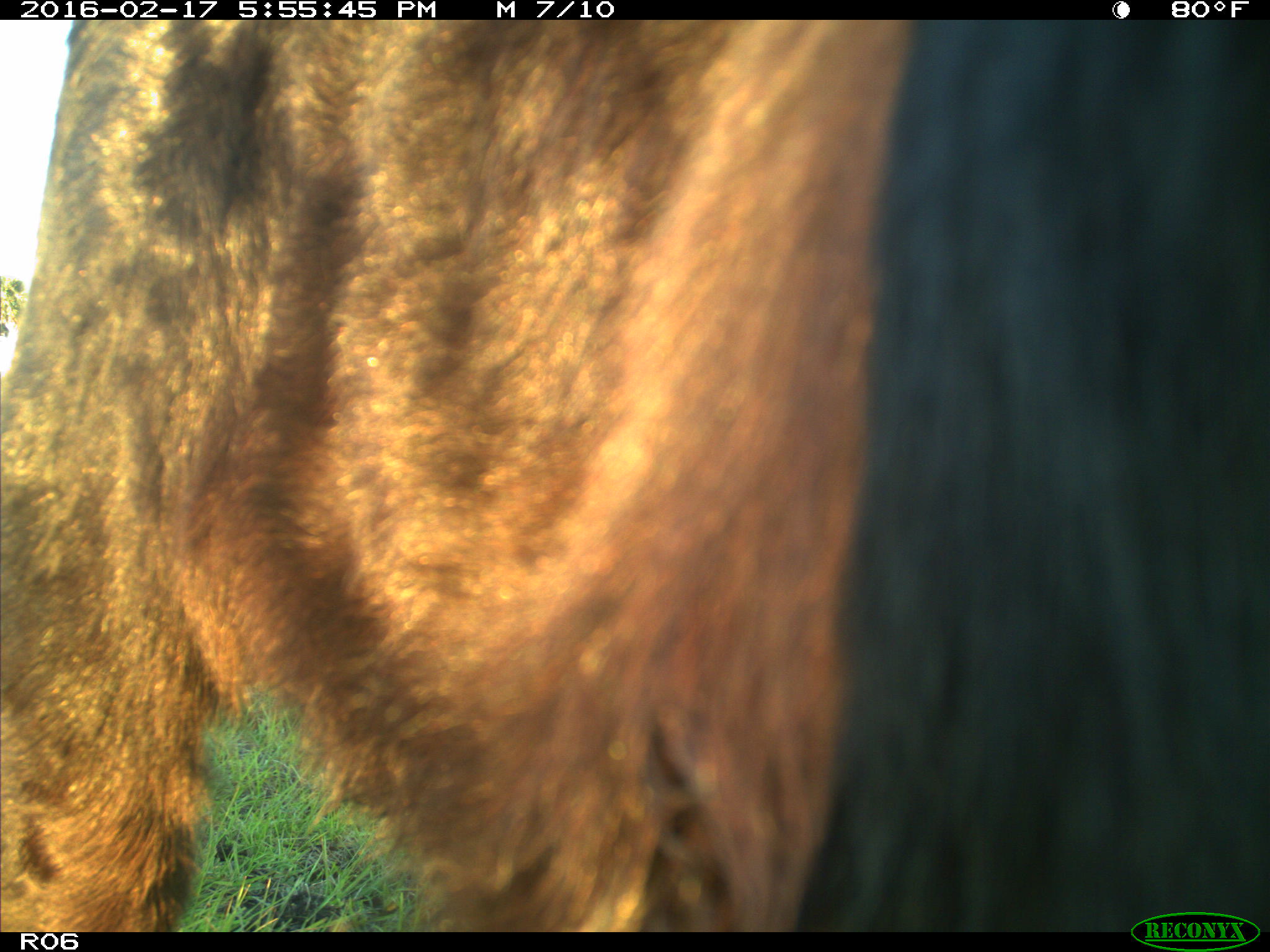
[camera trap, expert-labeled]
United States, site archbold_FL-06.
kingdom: Animalia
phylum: Chordata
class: Mammalia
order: Artiodactyla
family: Bovidae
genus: Bos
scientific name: Bos taurus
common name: domestic cow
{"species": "Bos taurus (domestic cow)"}